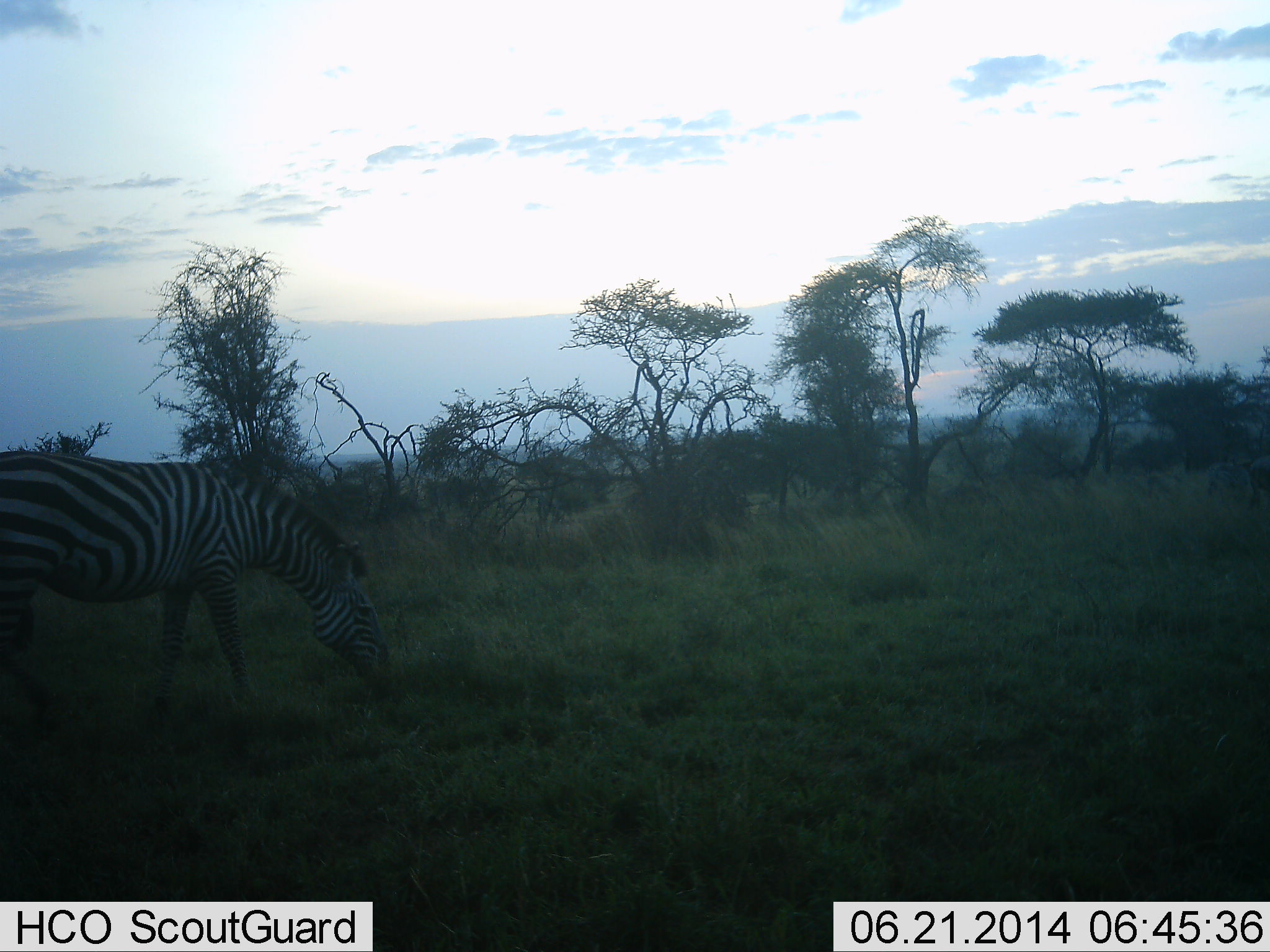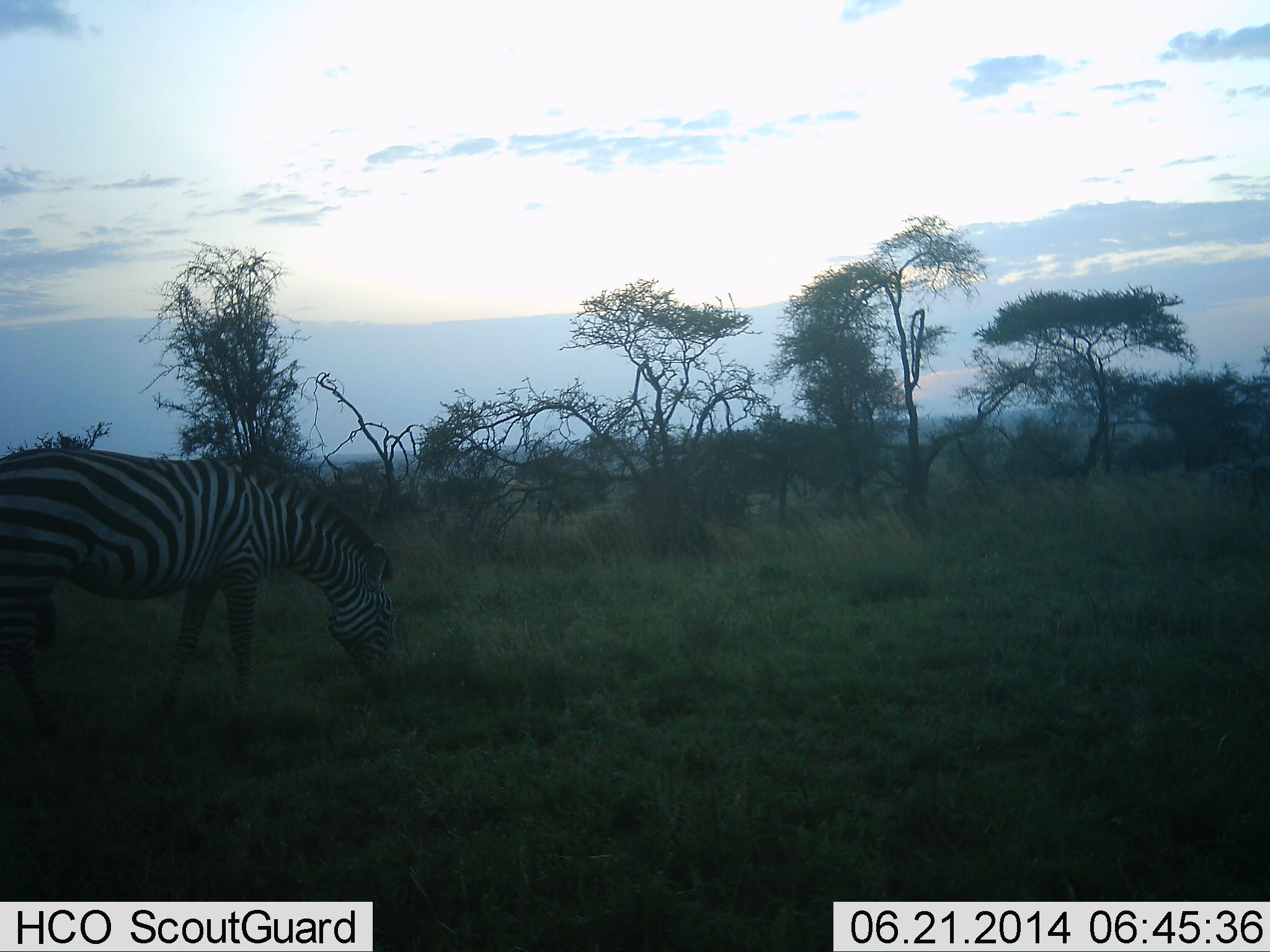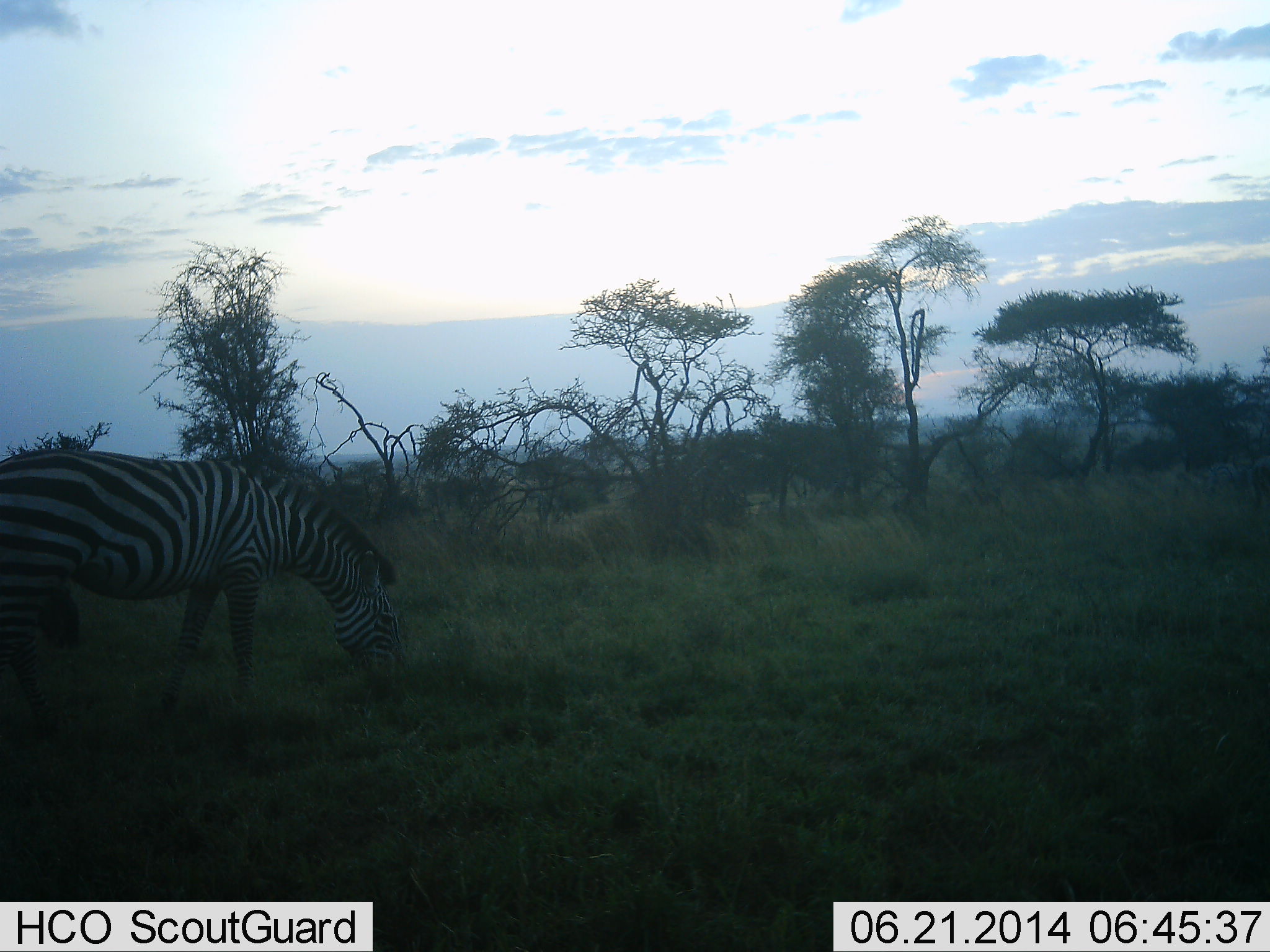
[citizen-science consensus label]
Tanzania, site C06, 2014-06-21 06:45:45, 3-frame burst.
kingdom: Animalia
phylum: Chordata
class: Mammalia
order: Perissodactyla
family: Equidae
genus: Equus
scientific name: Equus quagga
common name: plains zebra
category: zebra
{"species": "zebra (plains zebra) (Equus quagga)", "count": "1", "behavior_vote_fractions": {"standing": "18%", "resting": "0%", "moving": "0%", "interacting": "0%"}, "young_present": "0%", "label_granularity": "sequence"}